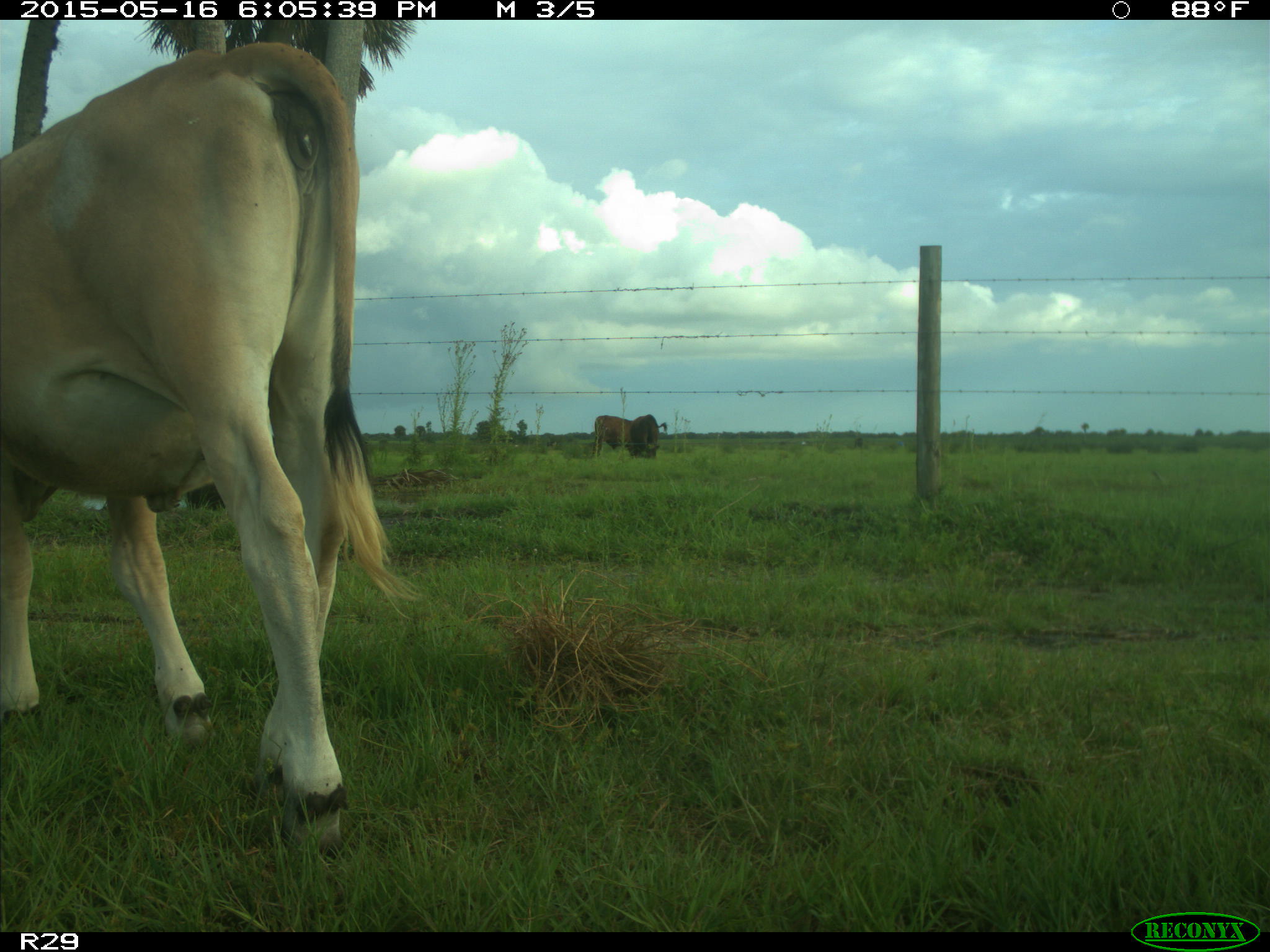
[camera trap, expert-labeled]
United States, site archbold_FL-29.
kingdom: Animalia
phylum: Chordata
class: Mammalia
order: Artiodactyla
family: Bovidae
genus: Bos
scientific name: Bos taurus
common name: domestic cow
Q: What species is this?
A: Bos taurus (domestic cow).